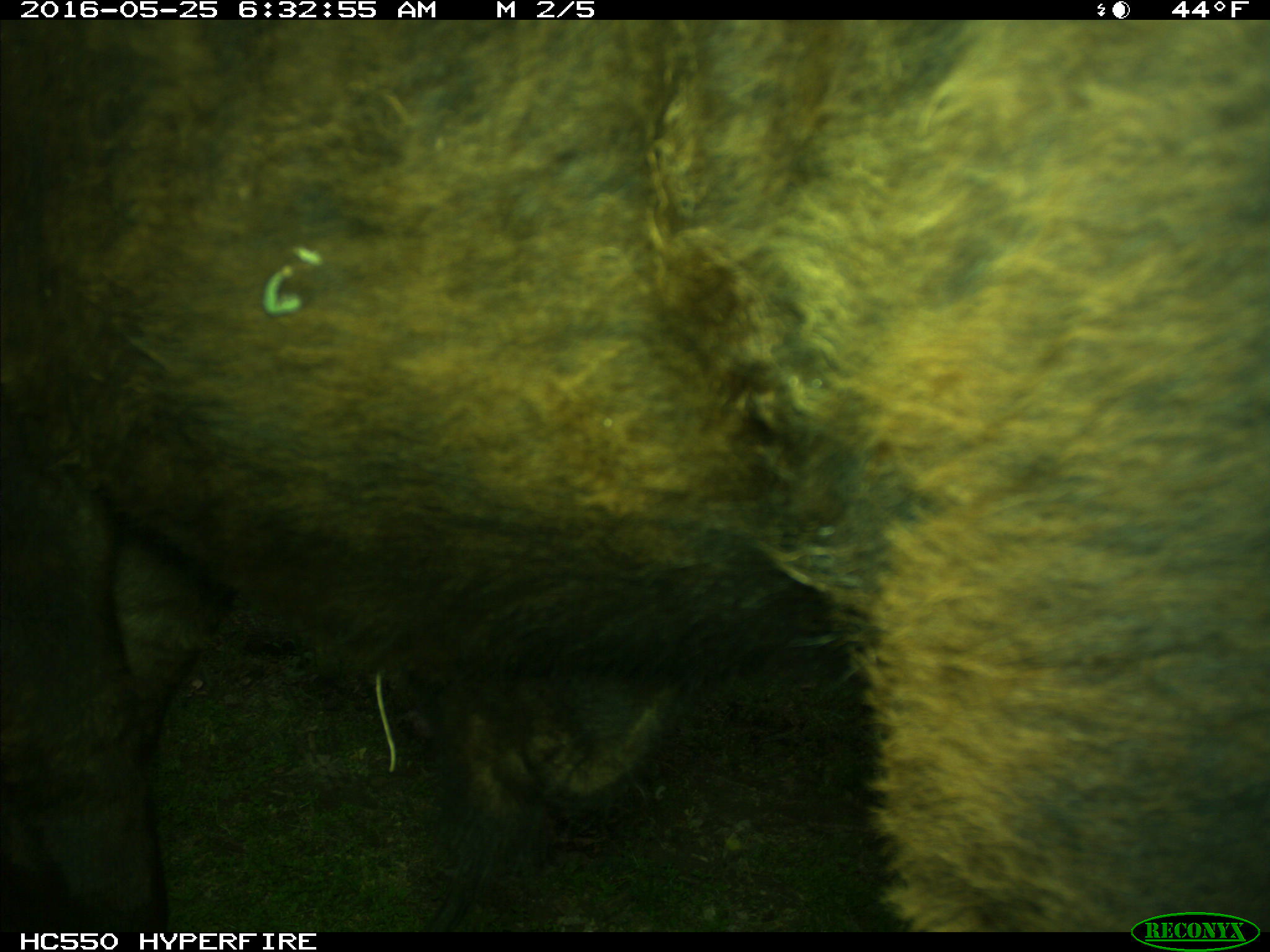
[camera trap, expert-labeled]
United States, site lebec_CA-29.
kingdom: Animalia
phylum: Chordata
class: Mammalia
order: Artiodactyla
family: Bovidae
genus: Bos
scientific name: Bos taurus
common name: domestic cow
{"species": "Bos taurus (domestic cow)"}